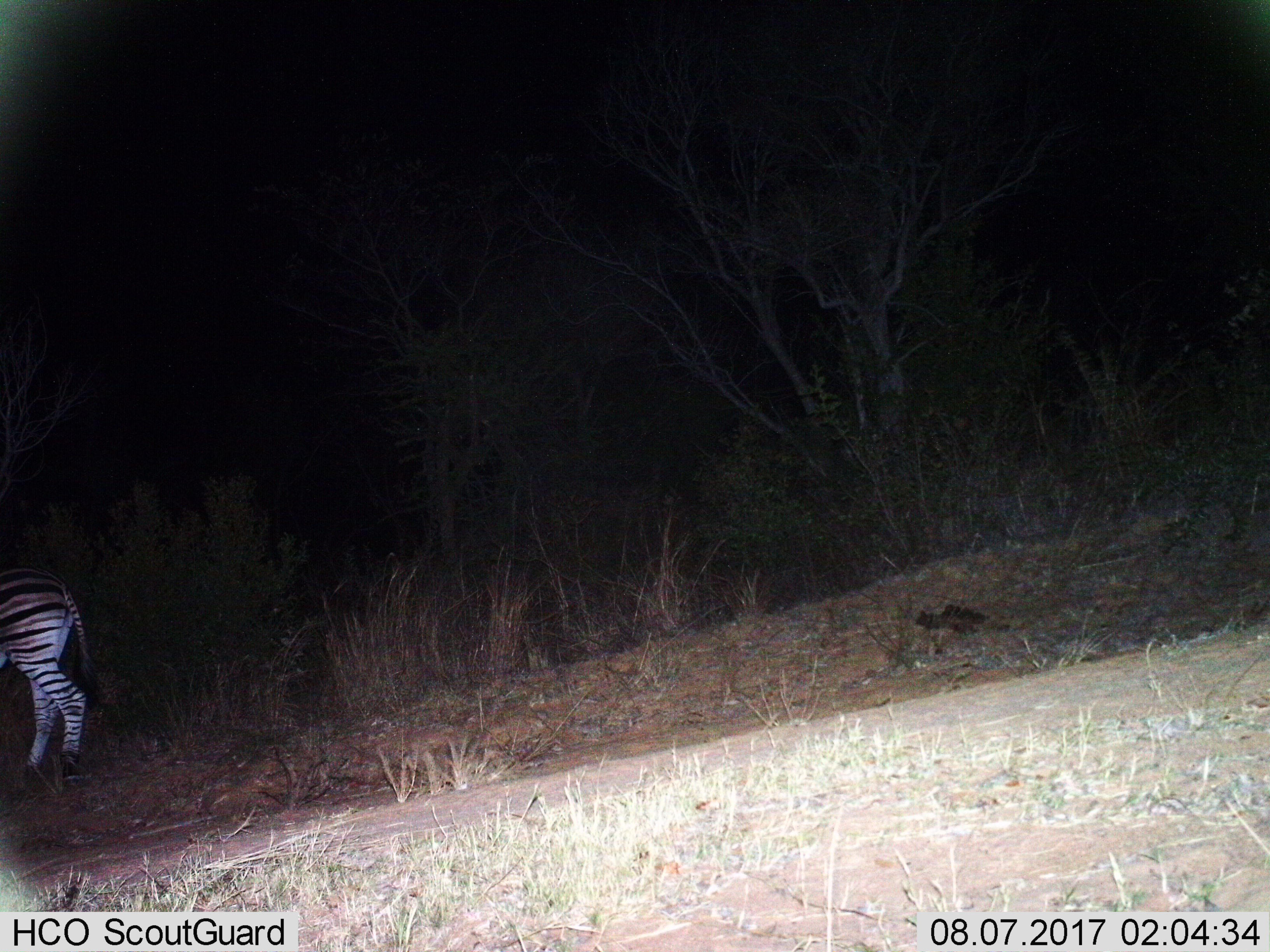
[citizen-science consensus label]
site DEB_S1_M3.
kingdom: Animalia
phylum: Chordata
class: Mammalia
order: Perissodactyla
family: Equidae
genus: Equus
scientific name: Equus quagga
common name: plains zebra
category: zebraplains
Zebraplains (plains zebra) (Equus quagga), count 1. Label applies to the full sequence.